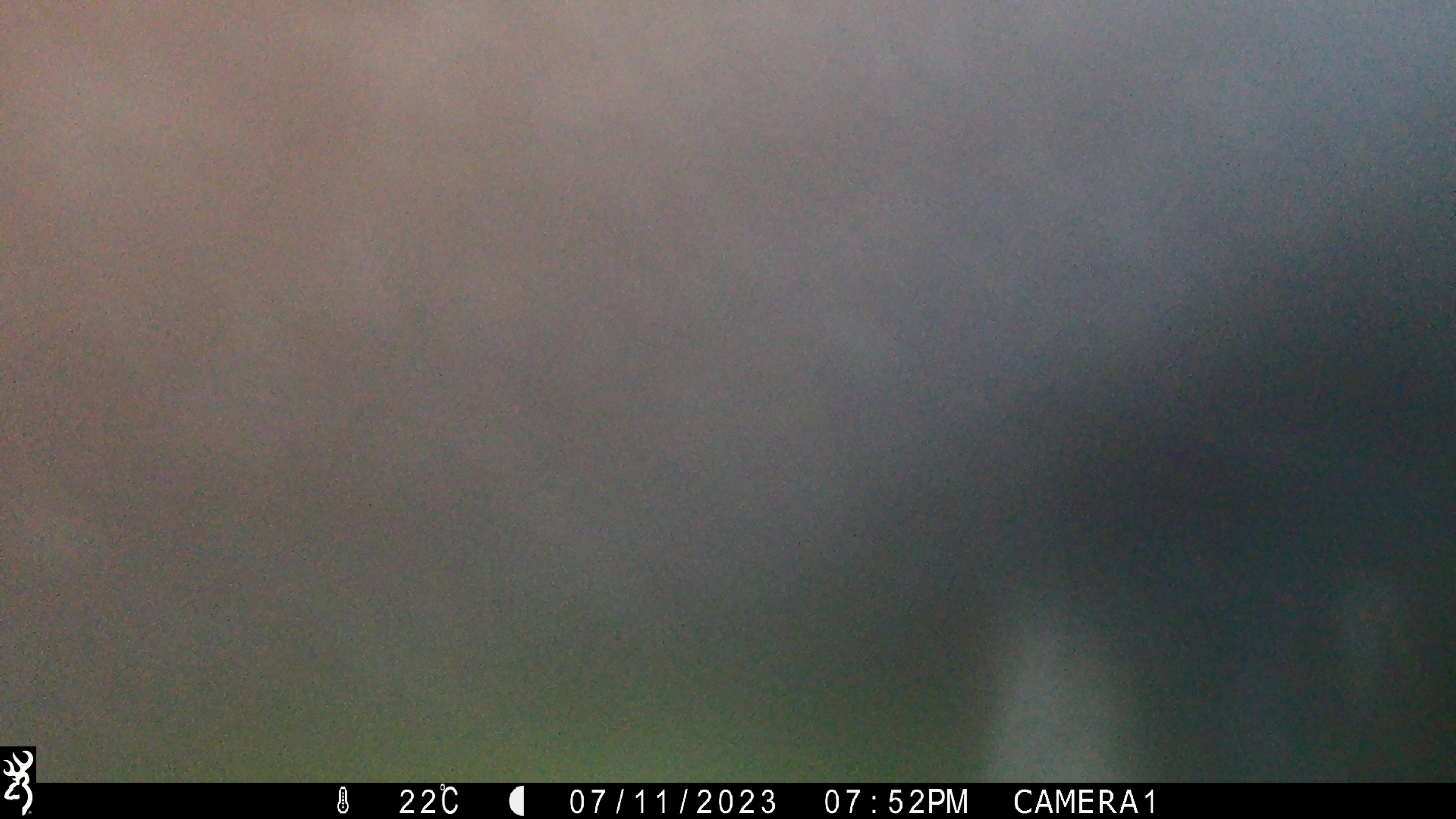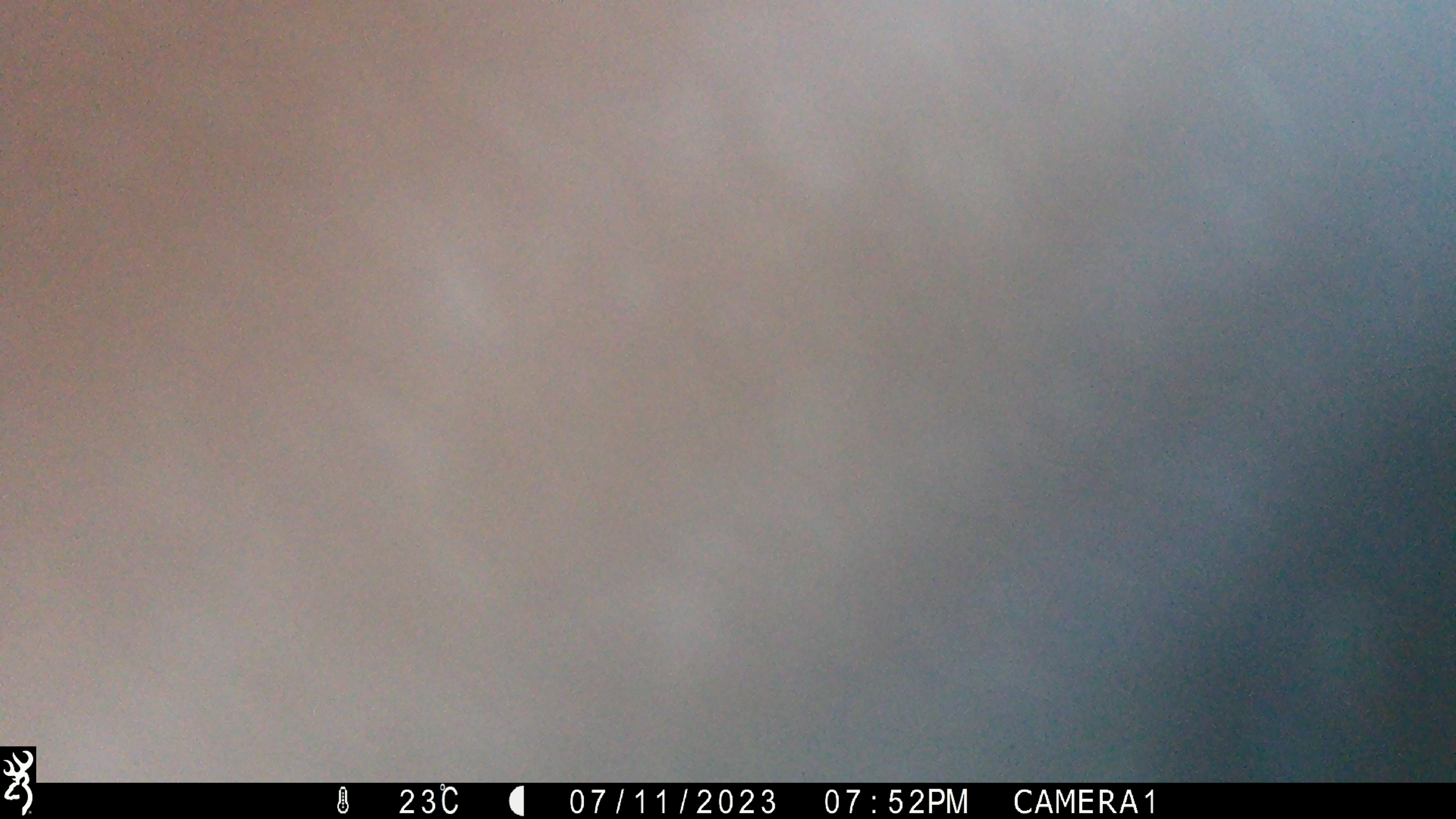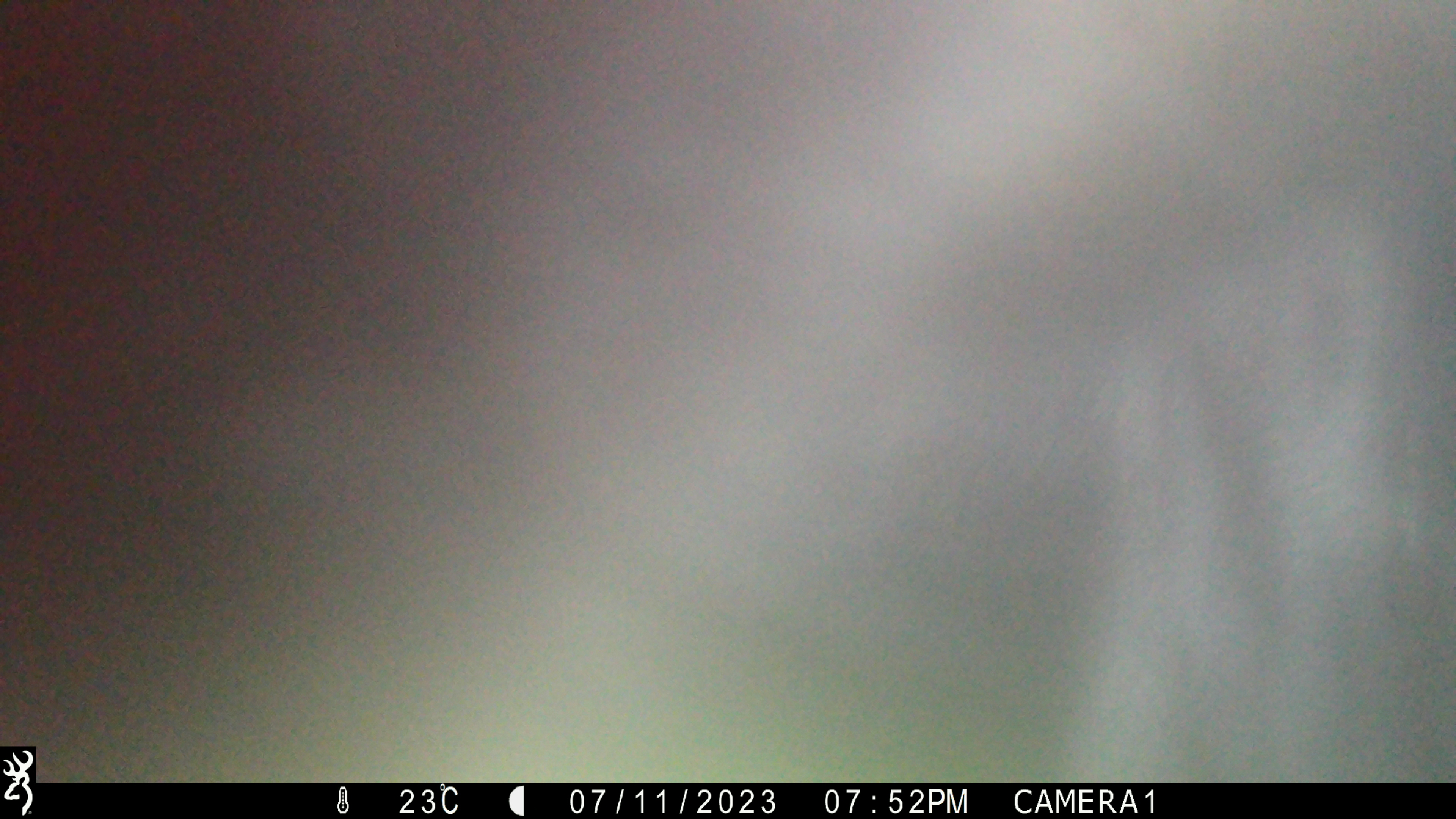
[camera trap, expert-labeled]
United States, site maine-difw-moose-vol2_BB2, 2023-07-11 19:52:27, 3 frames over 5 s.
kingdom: Animalia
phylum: Chordata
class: Mammalia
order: Artiodactyla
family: Cervidae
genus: Alces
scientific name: Alces alces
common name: moose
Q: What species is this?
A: Moose (Alces alces).